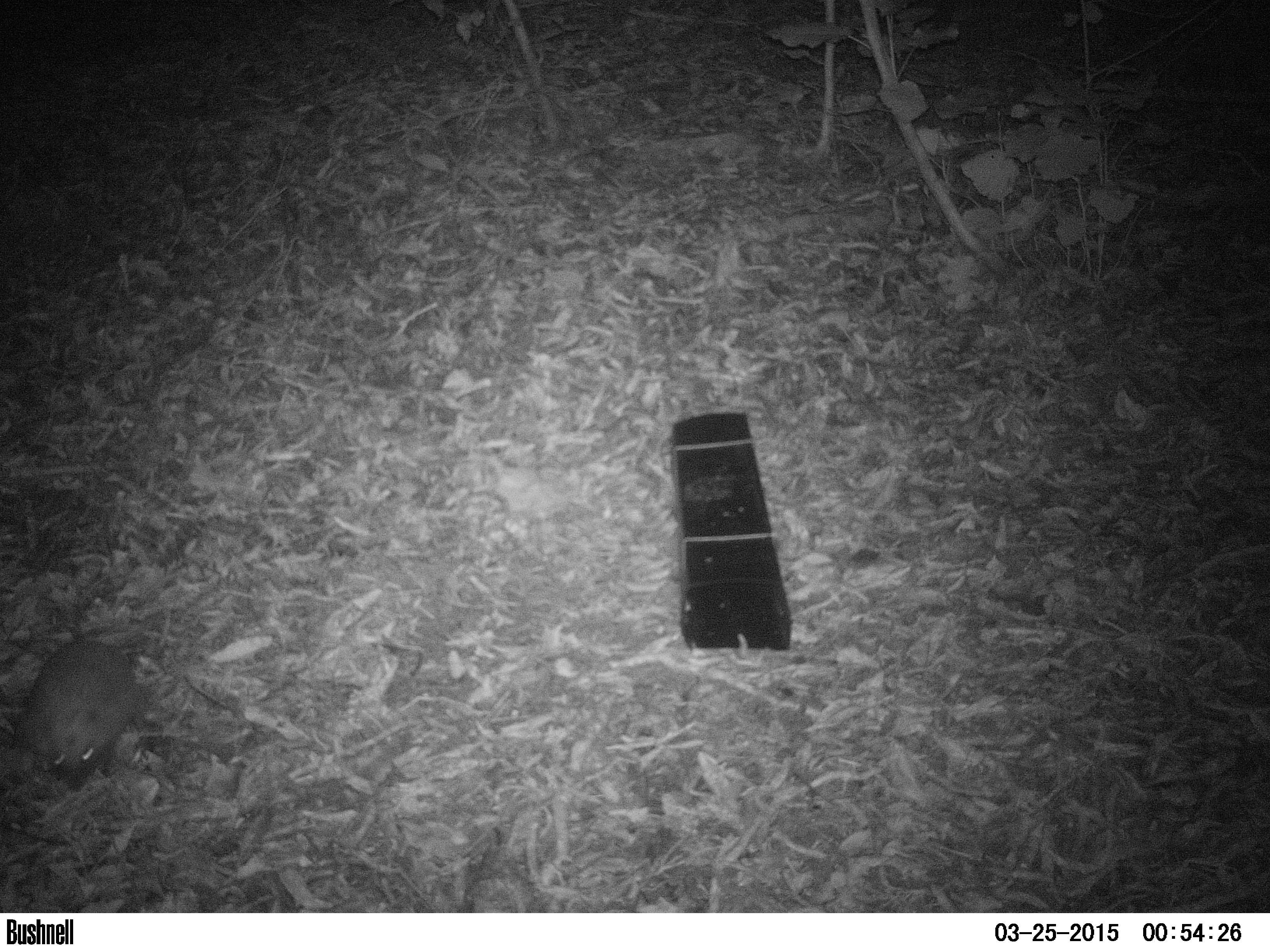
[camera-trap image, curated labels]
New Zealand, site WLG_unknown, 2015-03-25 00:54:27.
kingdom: Animalia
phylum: Chordata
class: Mammalia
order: Eulipotyphla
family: Erinaceidae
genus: Erinaceus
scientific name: Erinaceus europaeus europaeus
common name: european hedgehog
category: hedgehog